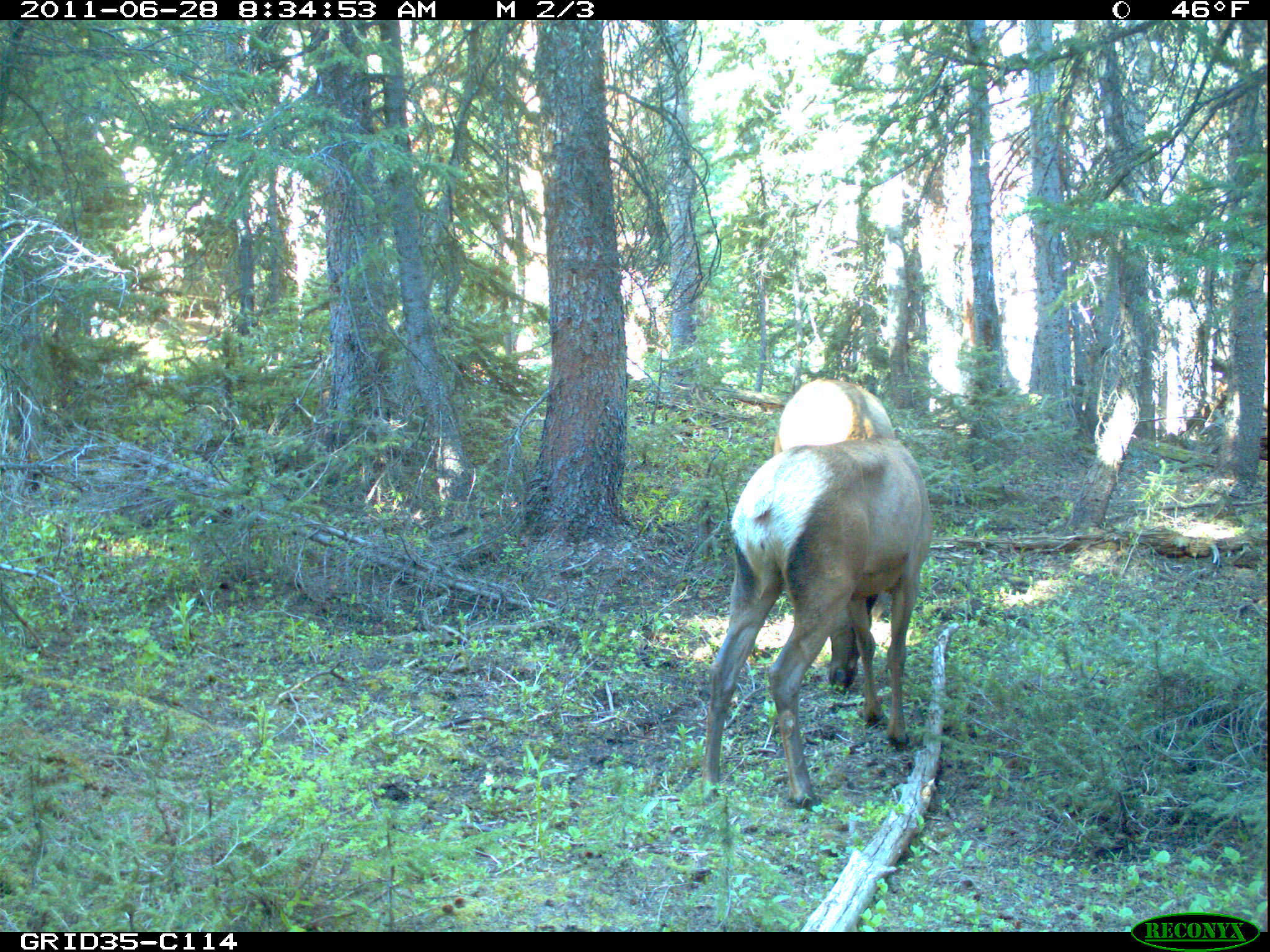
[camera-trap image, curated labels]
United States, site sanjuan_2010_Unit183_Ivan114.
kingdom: Animalia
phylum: Chordata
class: Mammalia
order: Artiodactyla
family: Cervidae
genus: Cervus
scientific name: Cervus elaphus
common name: red deer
Cervus elaphus (red deer).